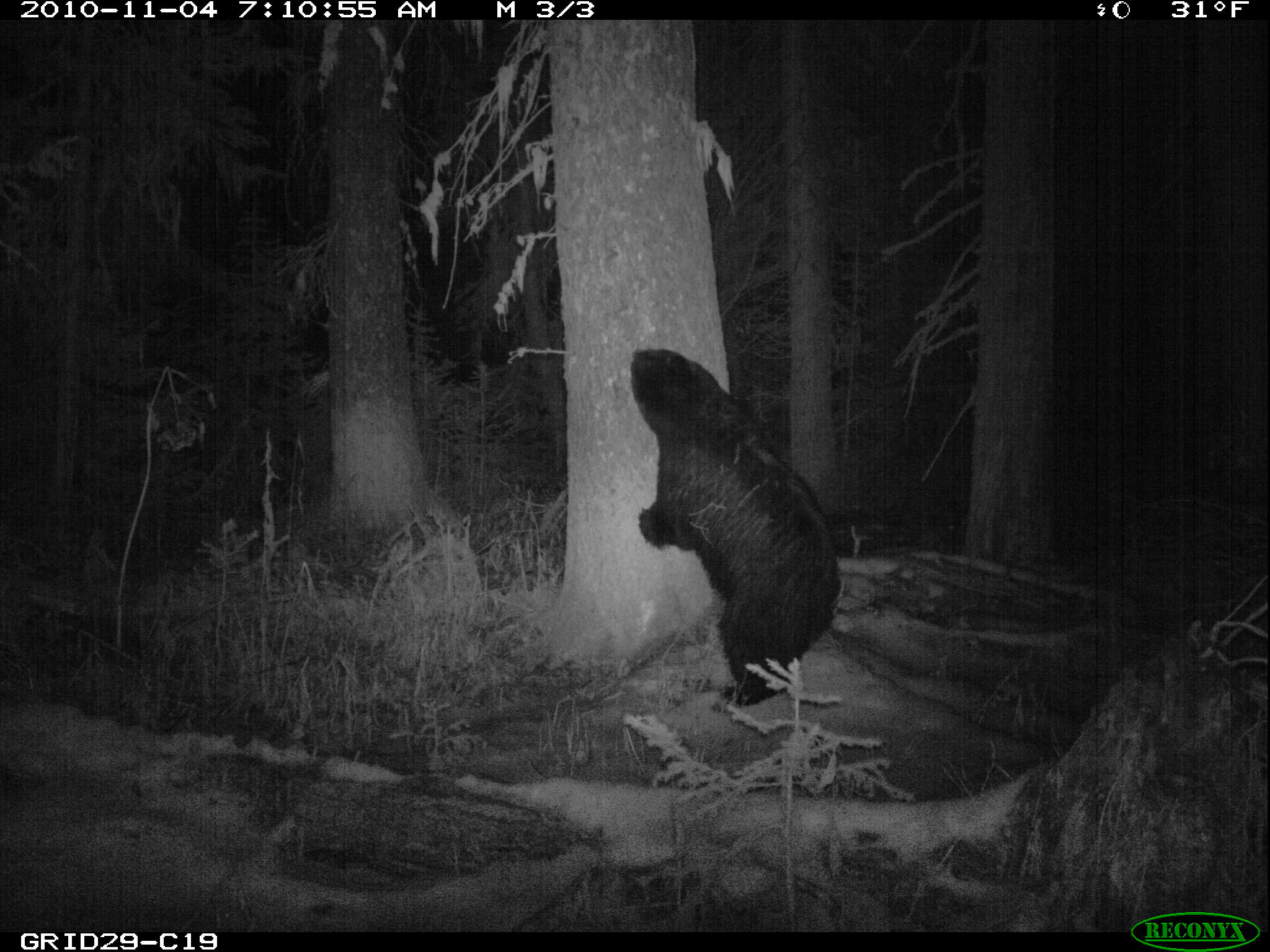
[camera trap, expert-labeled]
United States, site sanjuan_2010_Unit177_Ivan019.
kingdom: Animalia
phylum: Chordata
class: Mammalia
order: Carnivora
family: Ursidae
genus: Ursus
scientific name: Ursus americanus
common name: american black bear